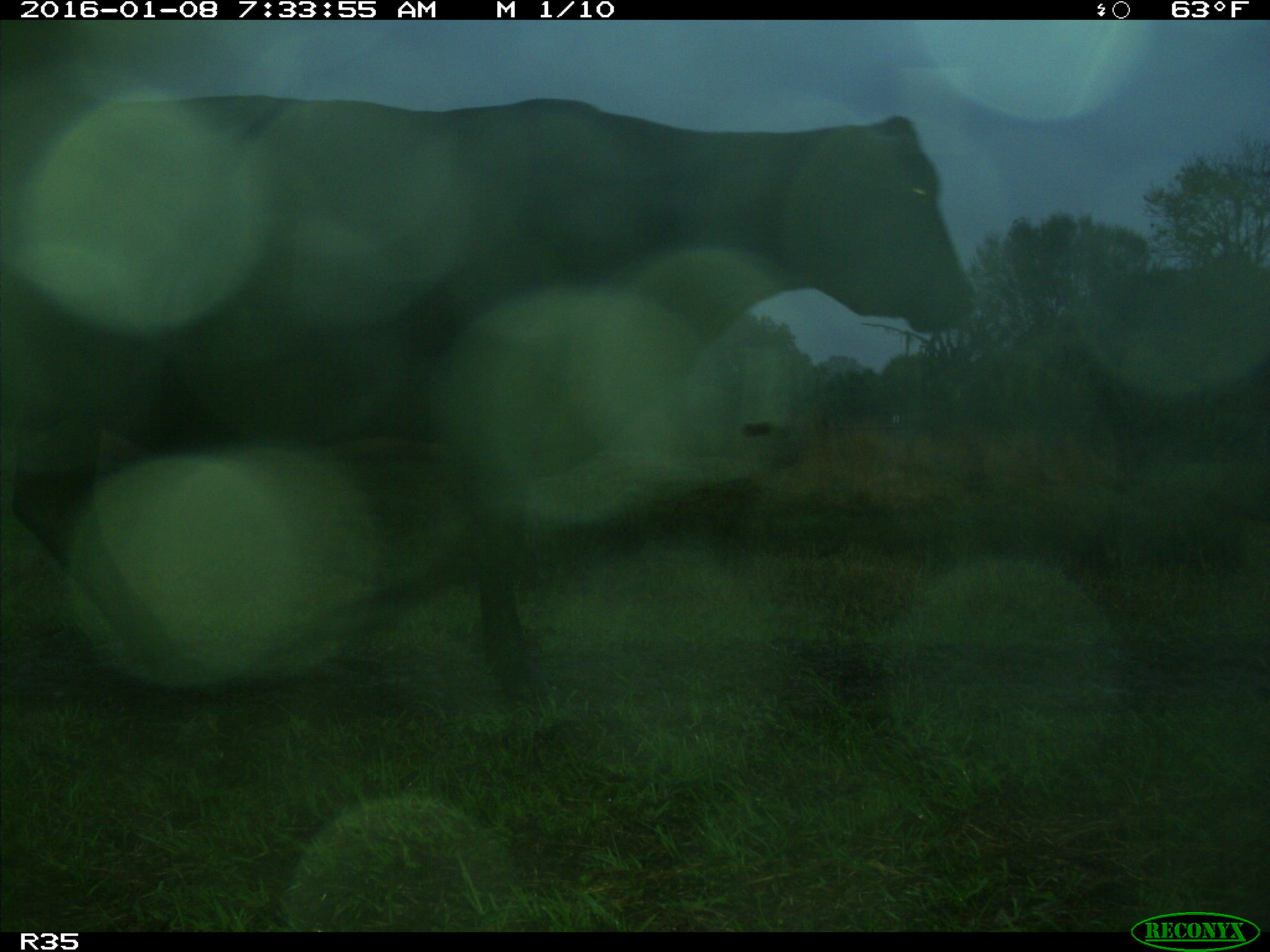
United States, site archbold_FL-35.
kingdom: Animalia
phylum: Chordata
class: Mammalia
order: Artiodactyla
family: Bovidae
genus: Bos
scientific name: Bos taurus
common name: domestic cow